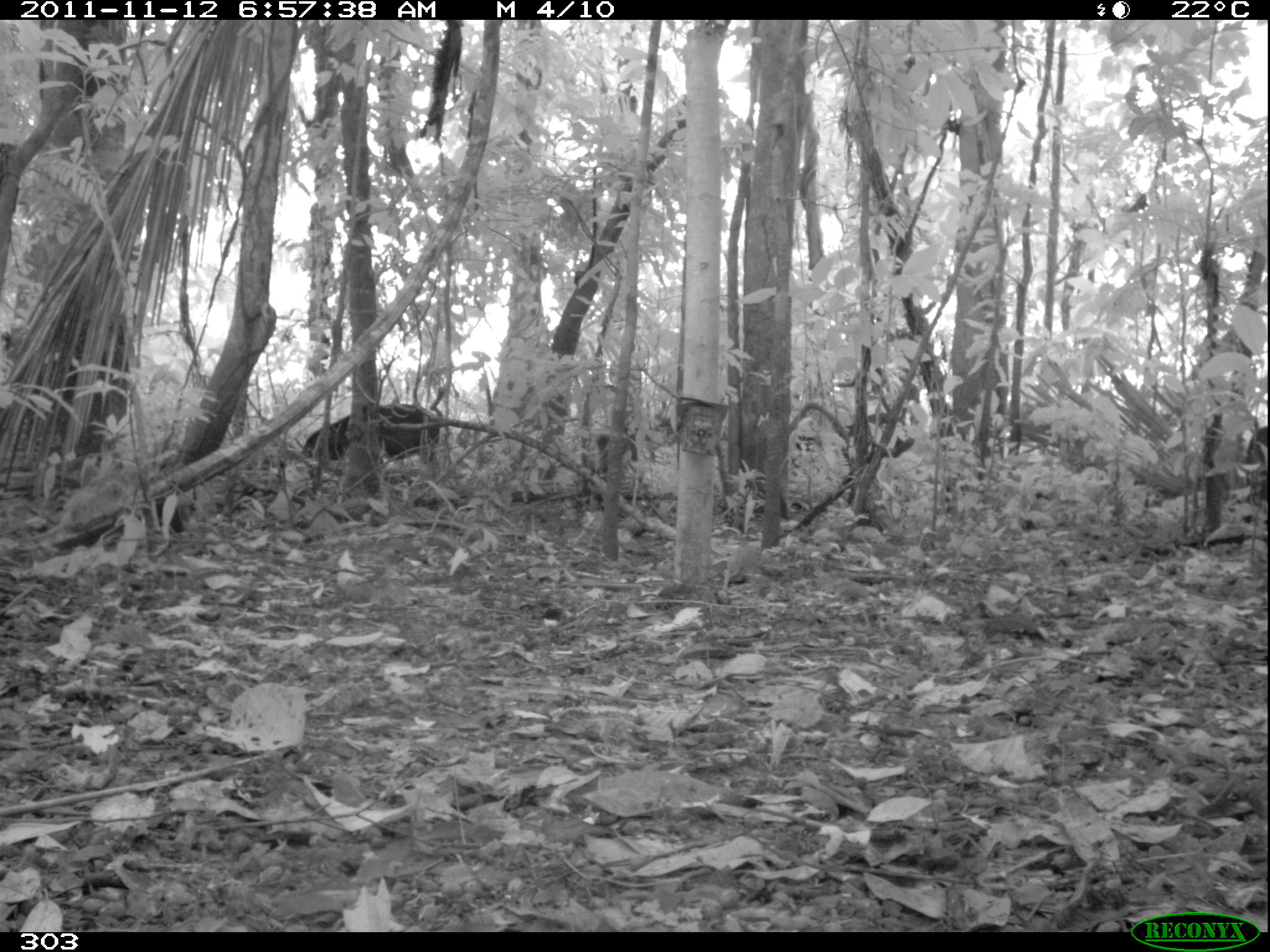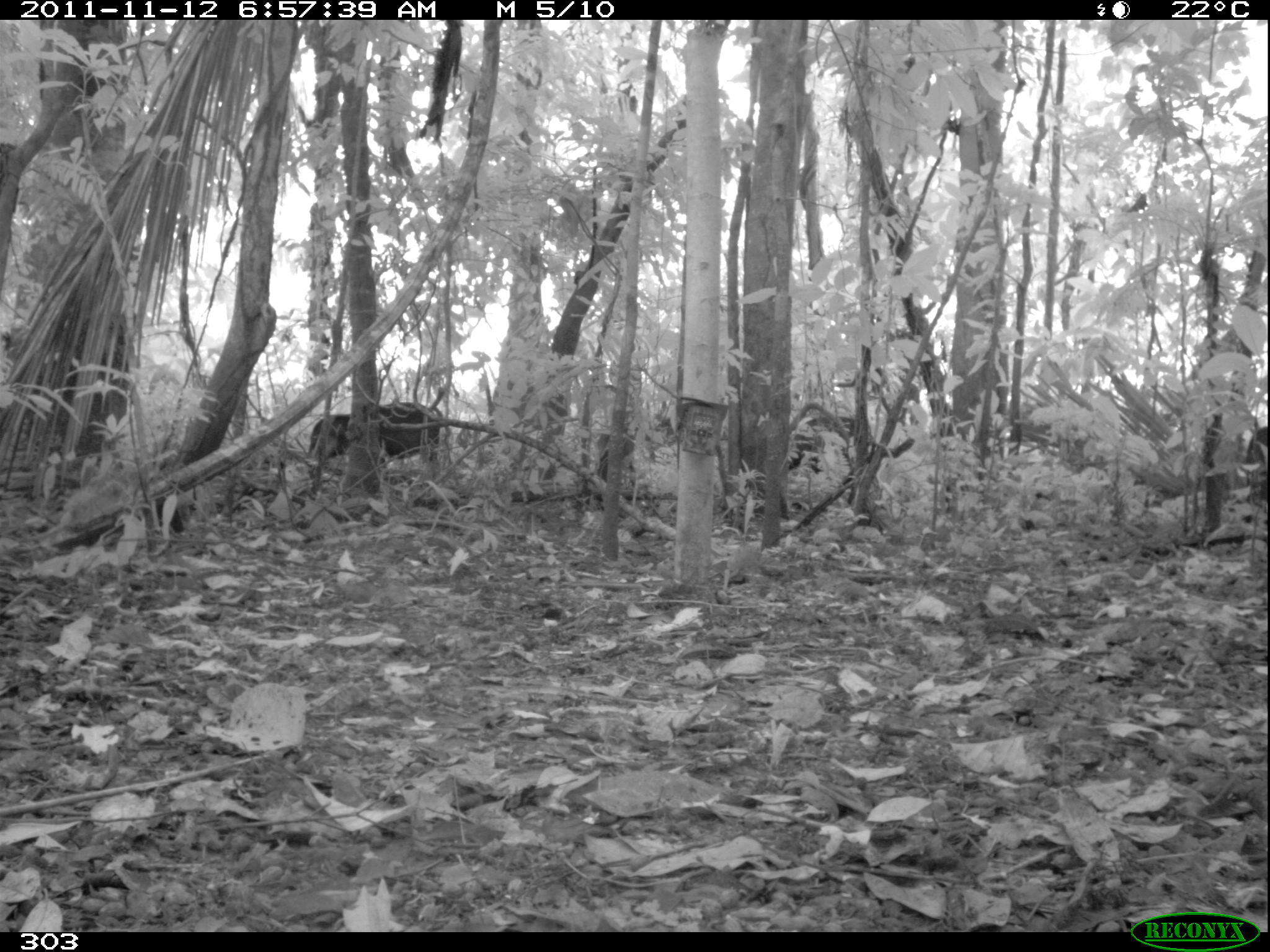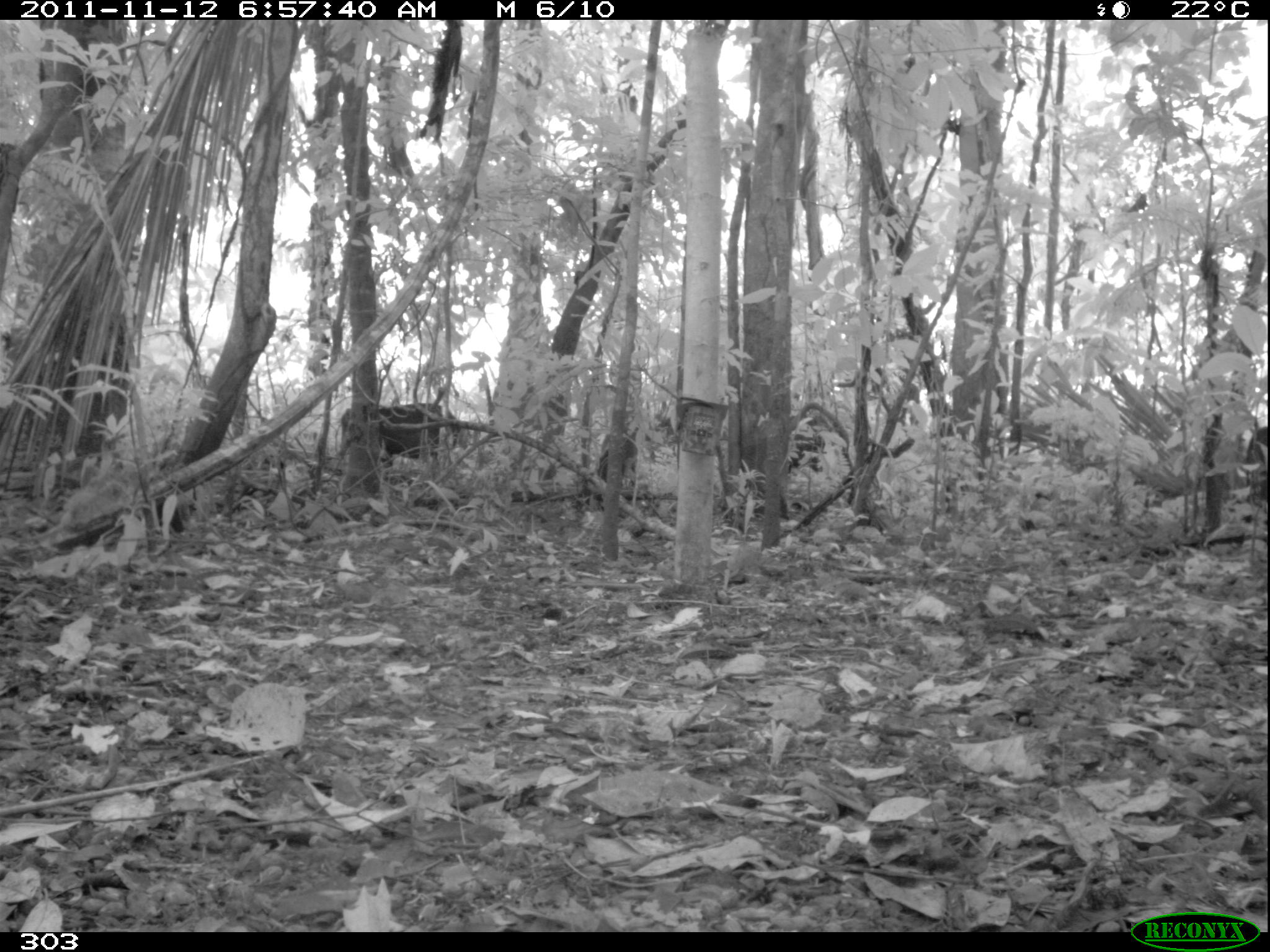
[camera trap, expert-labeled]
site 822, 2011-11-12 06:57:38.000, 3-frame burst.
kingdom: Animalia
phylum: Chordata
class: Mammalia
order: Artiodactyla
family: Tayassuidae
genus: Tayassu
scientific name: Tayassu pecari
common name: white-lipped peccary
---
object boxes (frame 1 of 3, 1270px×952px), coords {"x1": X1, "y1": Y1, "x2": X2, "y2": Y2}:
tayassu pecari: {"x1": 301, "y1": 404, "x2": 440, "y2": 468}; {"x1": 588, "y1": 431, "x2": 640, "y2": 491}